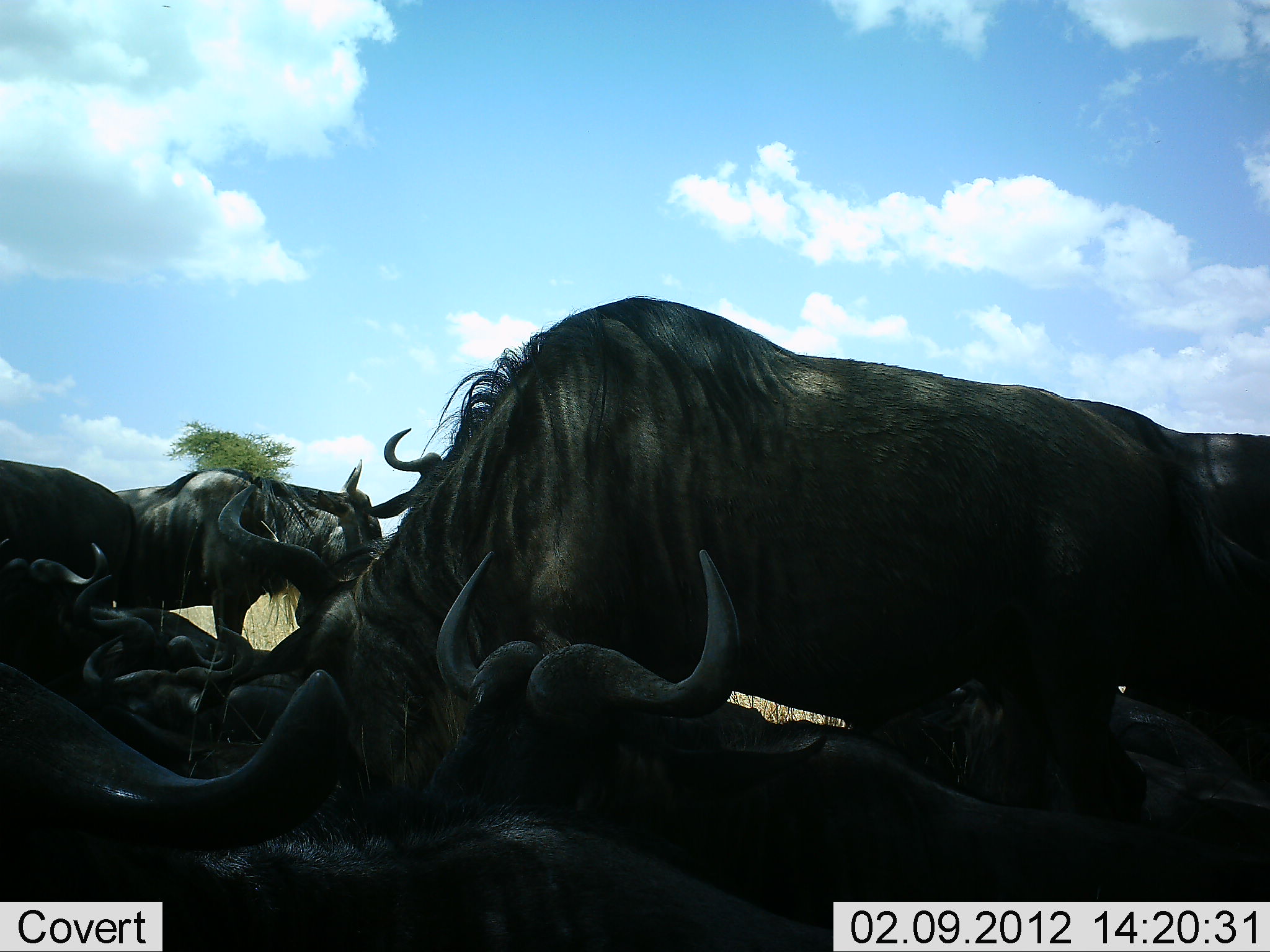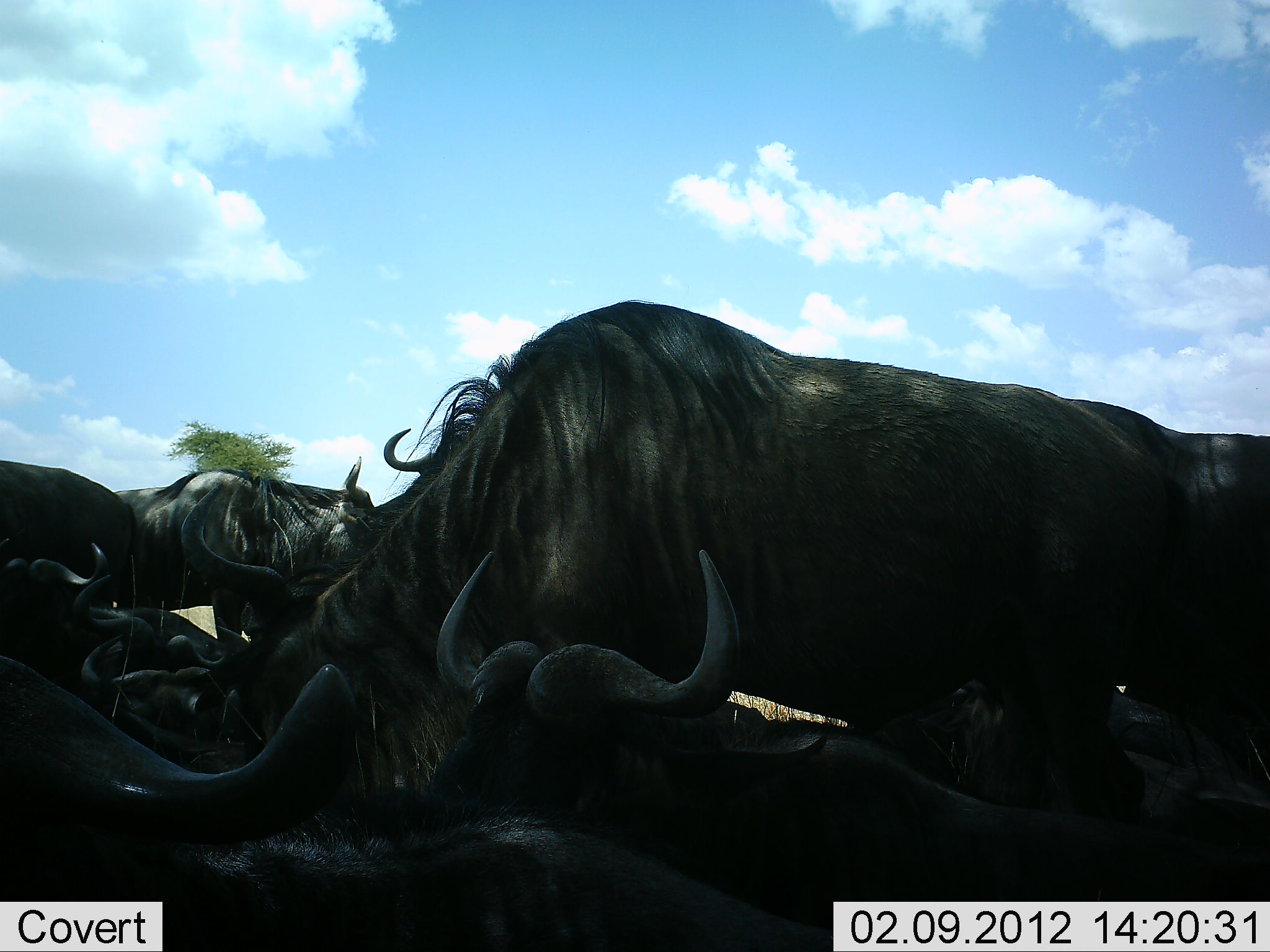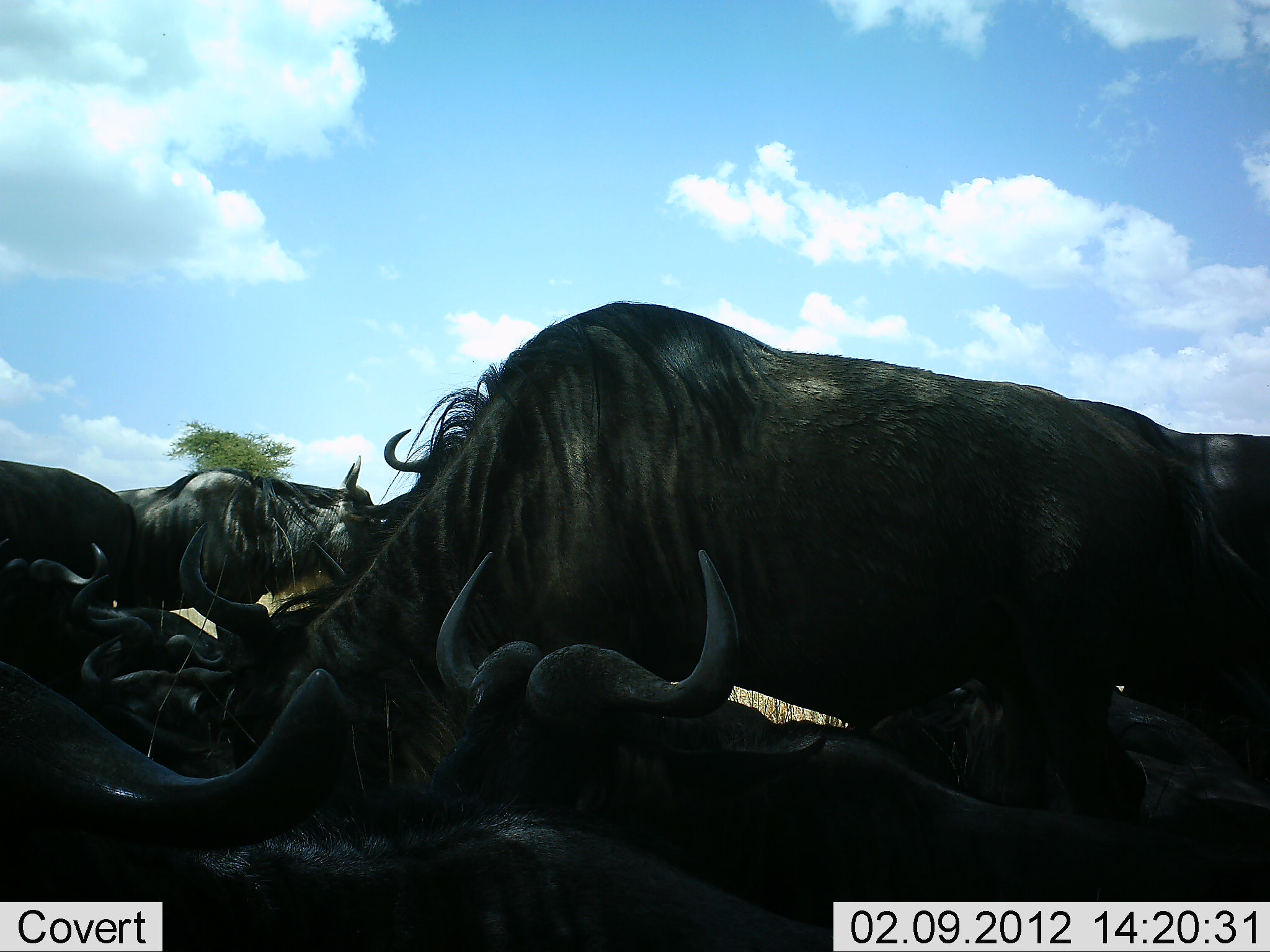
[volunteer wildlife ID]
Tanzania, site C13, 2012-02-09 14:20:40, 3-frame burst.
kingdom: Animalia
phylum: Chordata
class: Mammalia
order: Artiodactyla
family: Bovidae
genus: Connochaetes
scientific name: Connochaetes taurinus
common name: blue wildebeest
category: wildebeest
Wildebeest (blue wildebeest) (Connochaetes taurinus), count 9. Behavior (volunteer vote fractions): standing 56%, resting 94%, moving 0%, interacting 11%. Young present (vote fraction): 0%. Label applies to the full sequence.